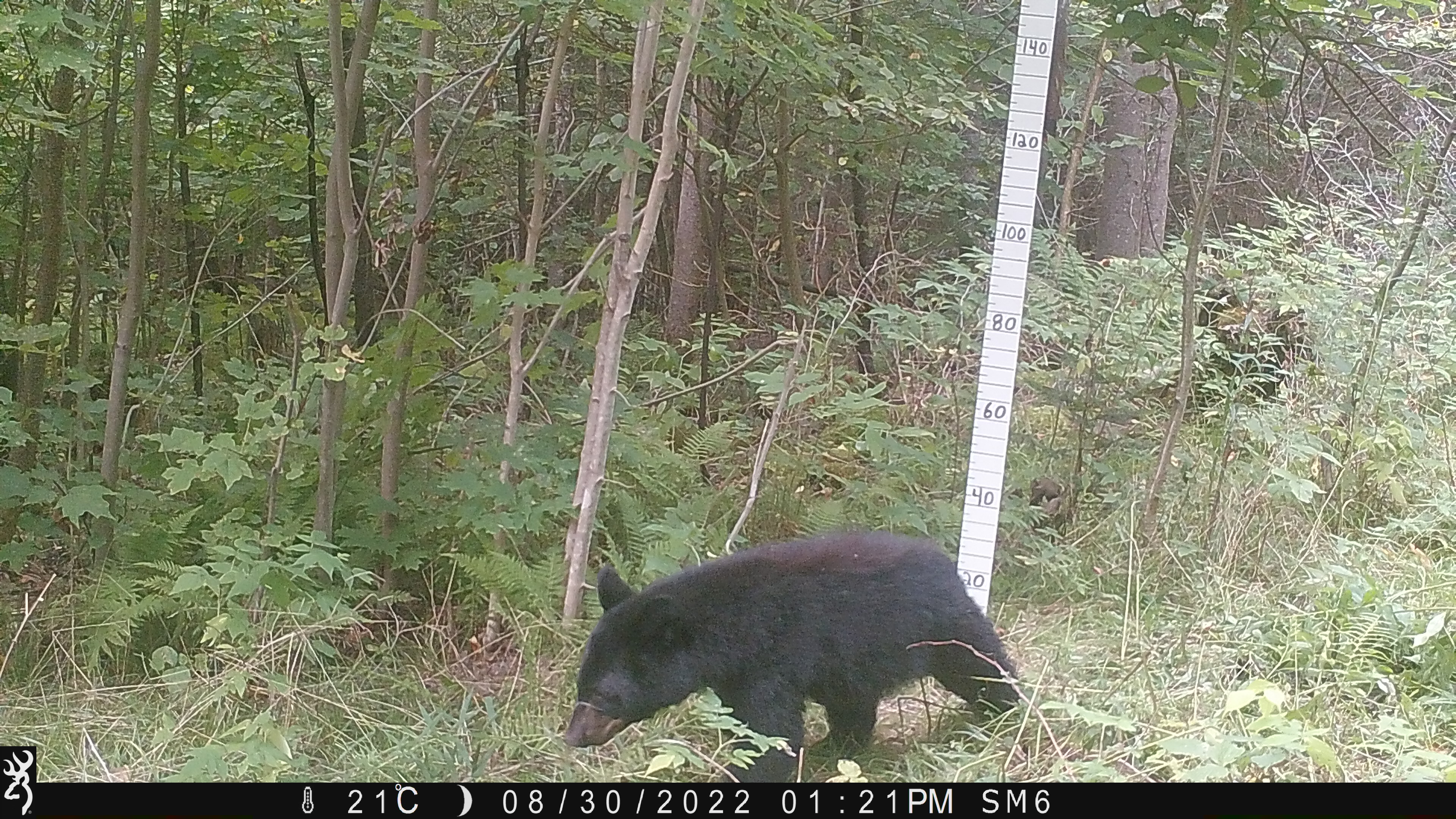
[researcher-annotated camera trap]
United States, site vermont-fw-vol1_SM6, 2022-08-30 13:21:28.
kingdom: Animalia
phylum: Chordata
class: Mammalia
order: Carnivora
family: Ursidae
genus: Ursus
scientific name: Ursus americanus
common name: black bear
Black bear (Ursus americanus).